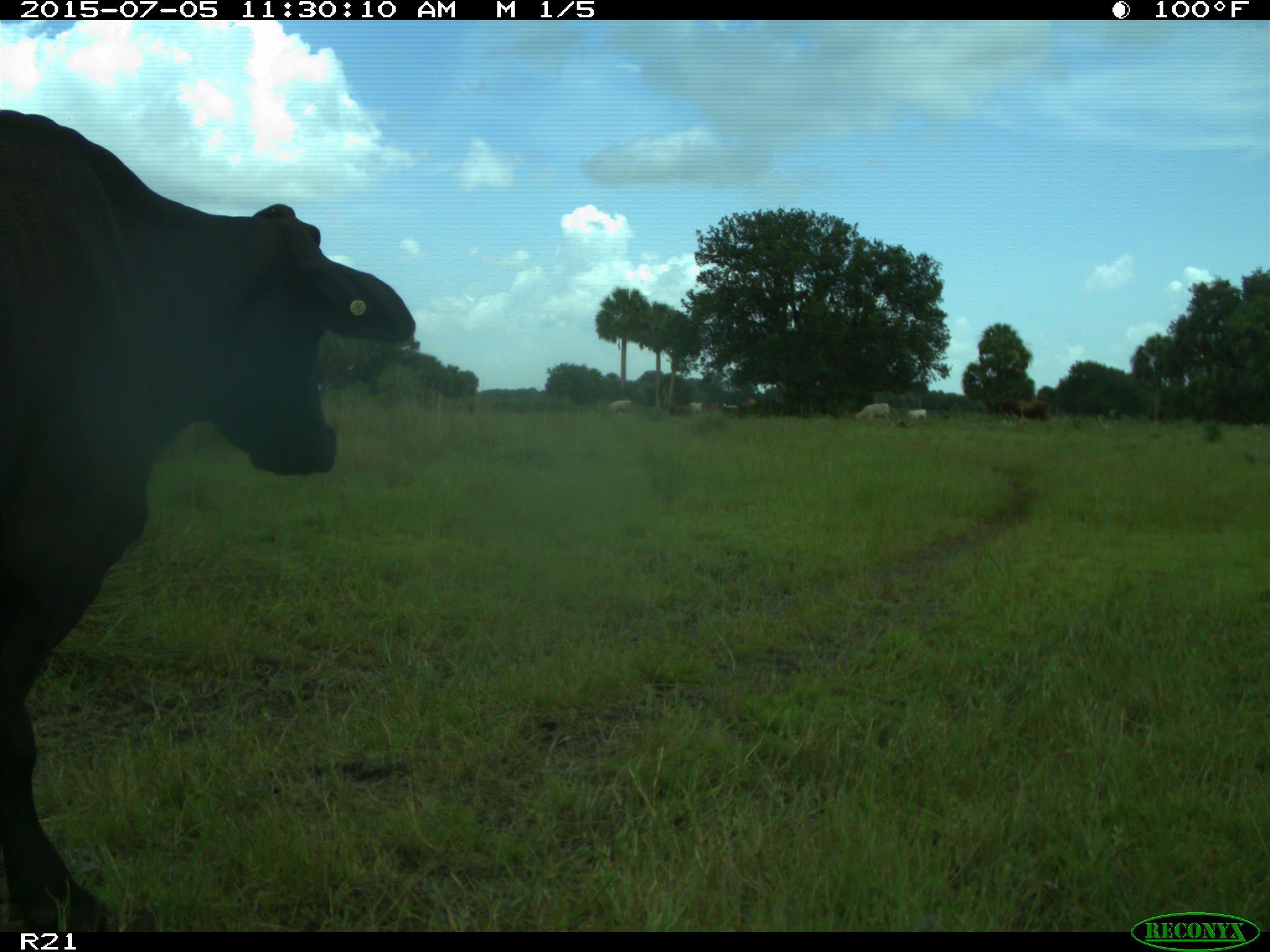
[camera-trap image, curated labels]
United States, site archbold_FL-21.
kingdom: Animalia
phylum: Chordata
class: Mammalia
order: Artiodactyla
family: Bovidae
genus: Bos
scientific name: Bos taurus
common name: domestic cow